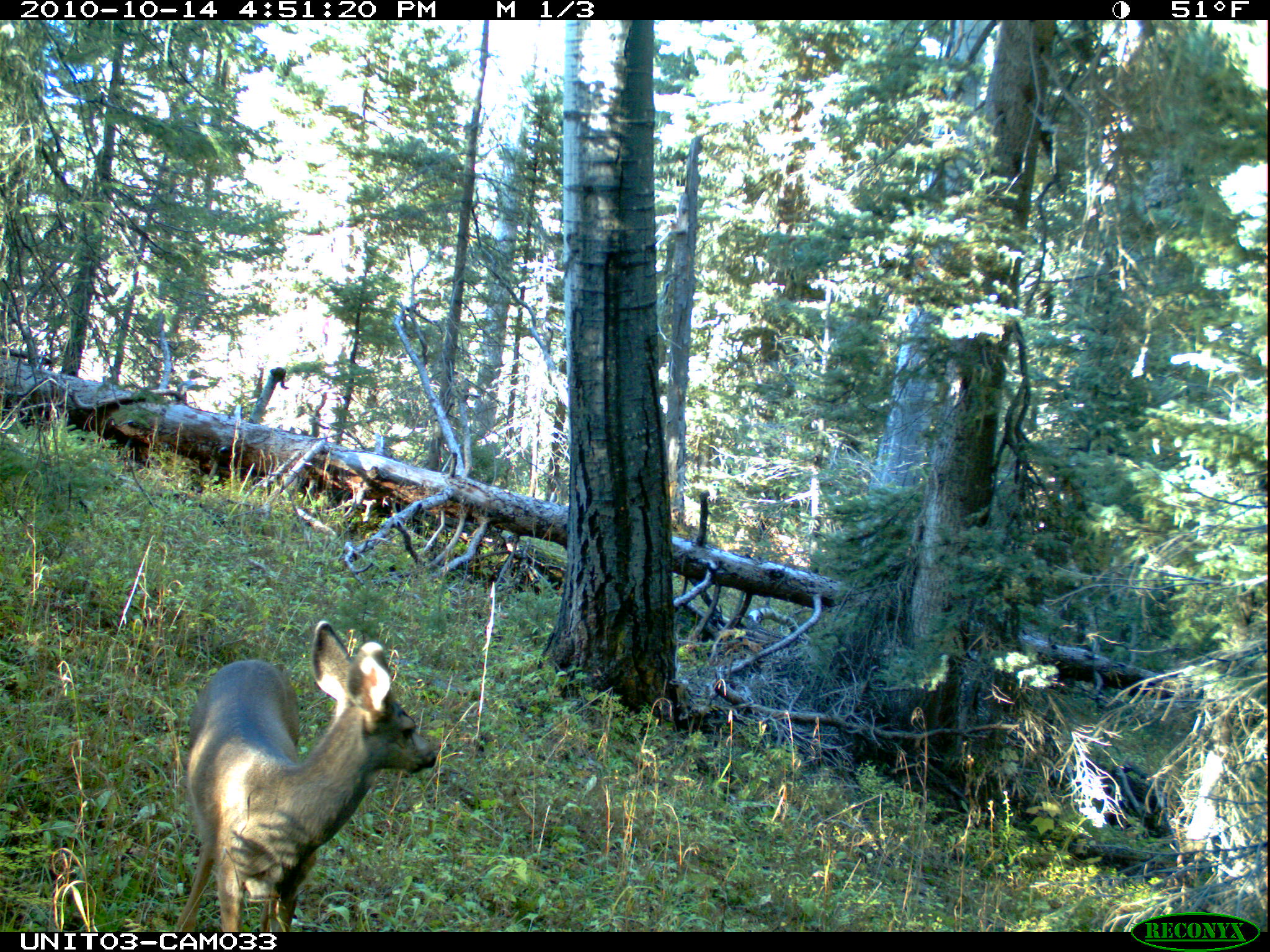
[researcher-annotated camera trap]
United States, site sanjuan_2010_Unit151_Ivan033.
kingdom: Animalia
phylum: Chordata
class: Mammalia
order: Artiodactyla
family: Cervidae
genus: Odocoileus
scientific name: Odocoileus hemionus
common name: mule deer